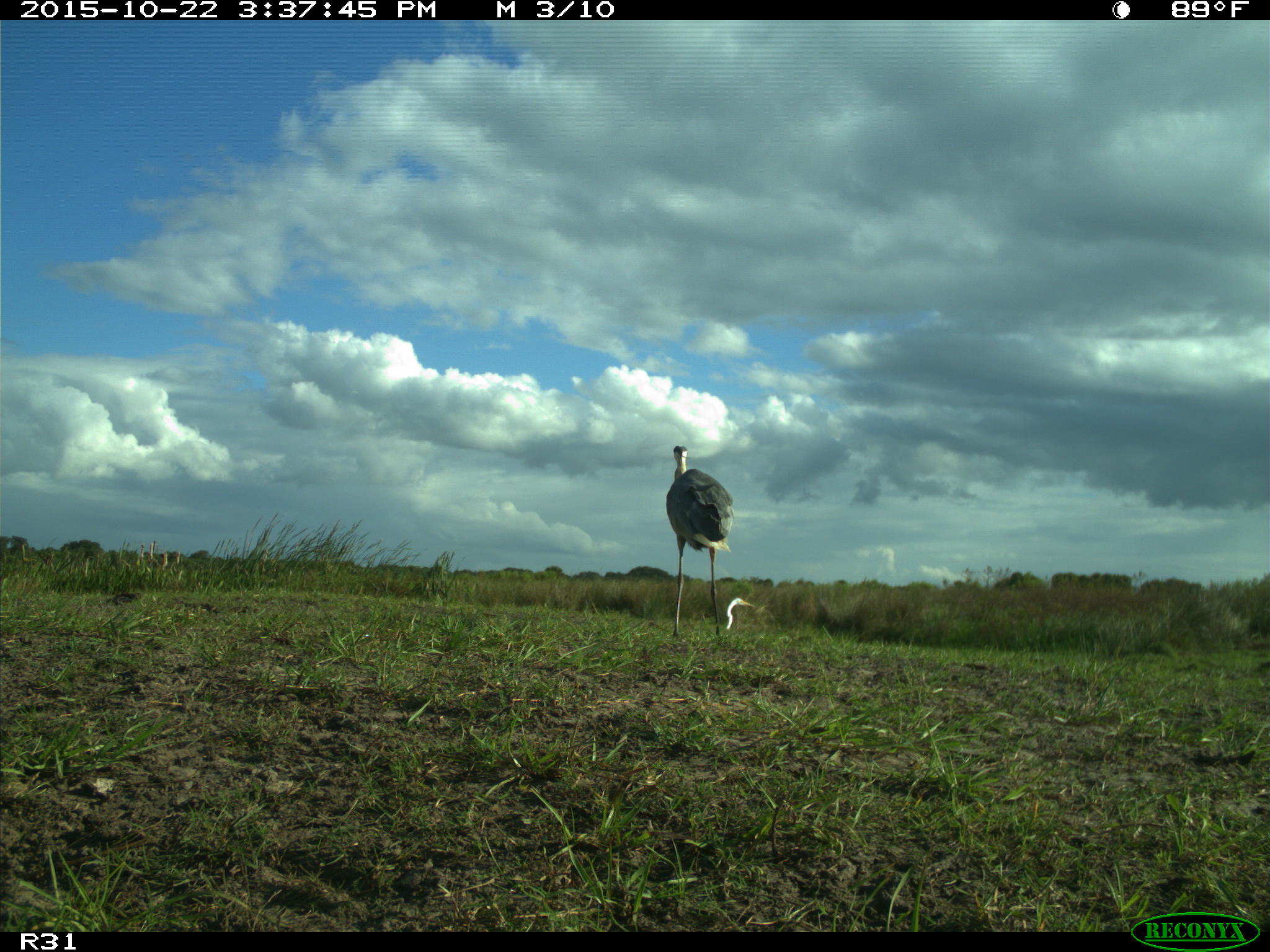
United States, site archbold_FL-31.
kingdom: Animalia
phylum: Chordata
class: Aves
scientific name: Aves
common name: birds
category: unidentified bird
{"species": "unidentified bird (birds) (Aves)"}